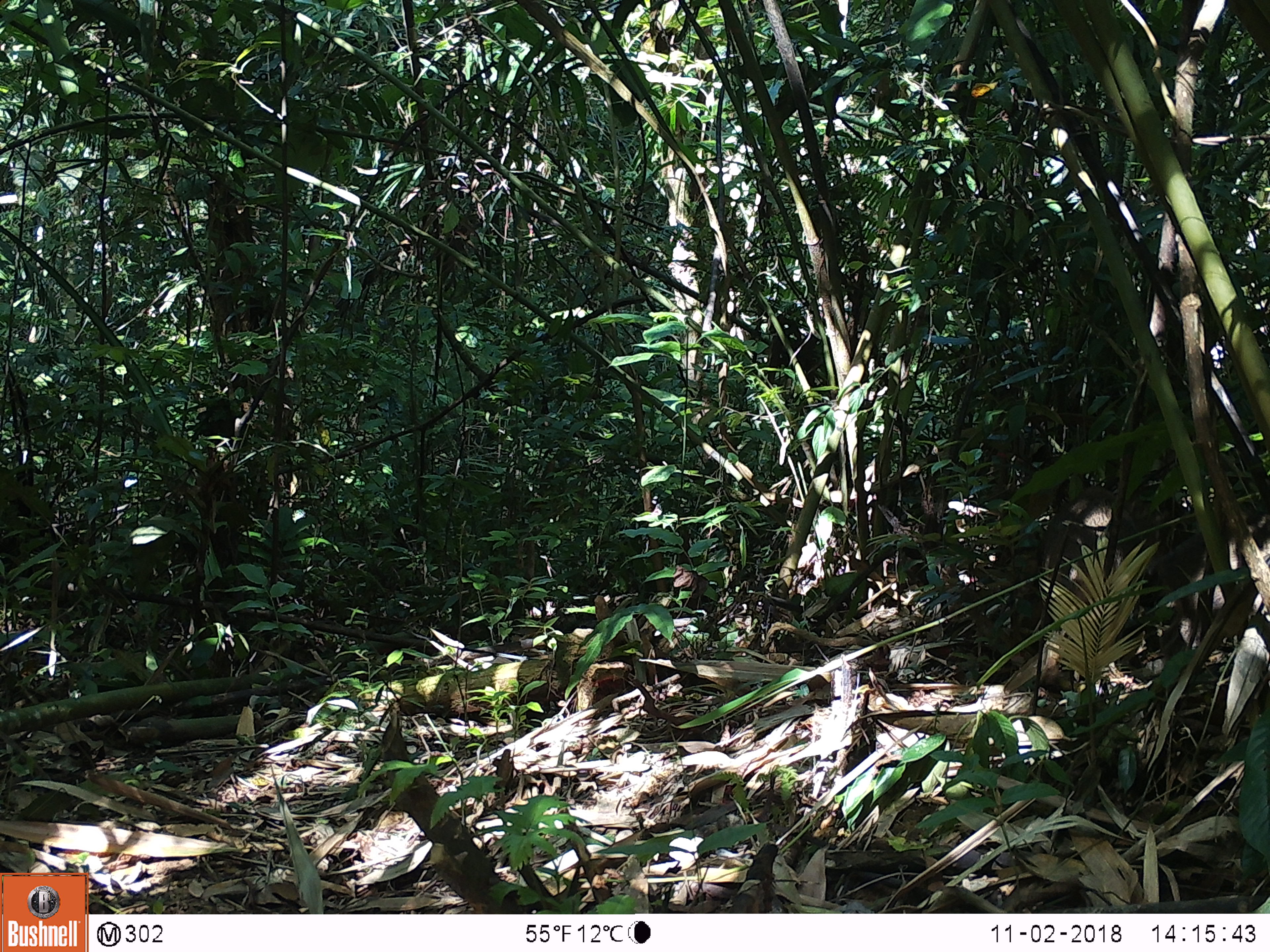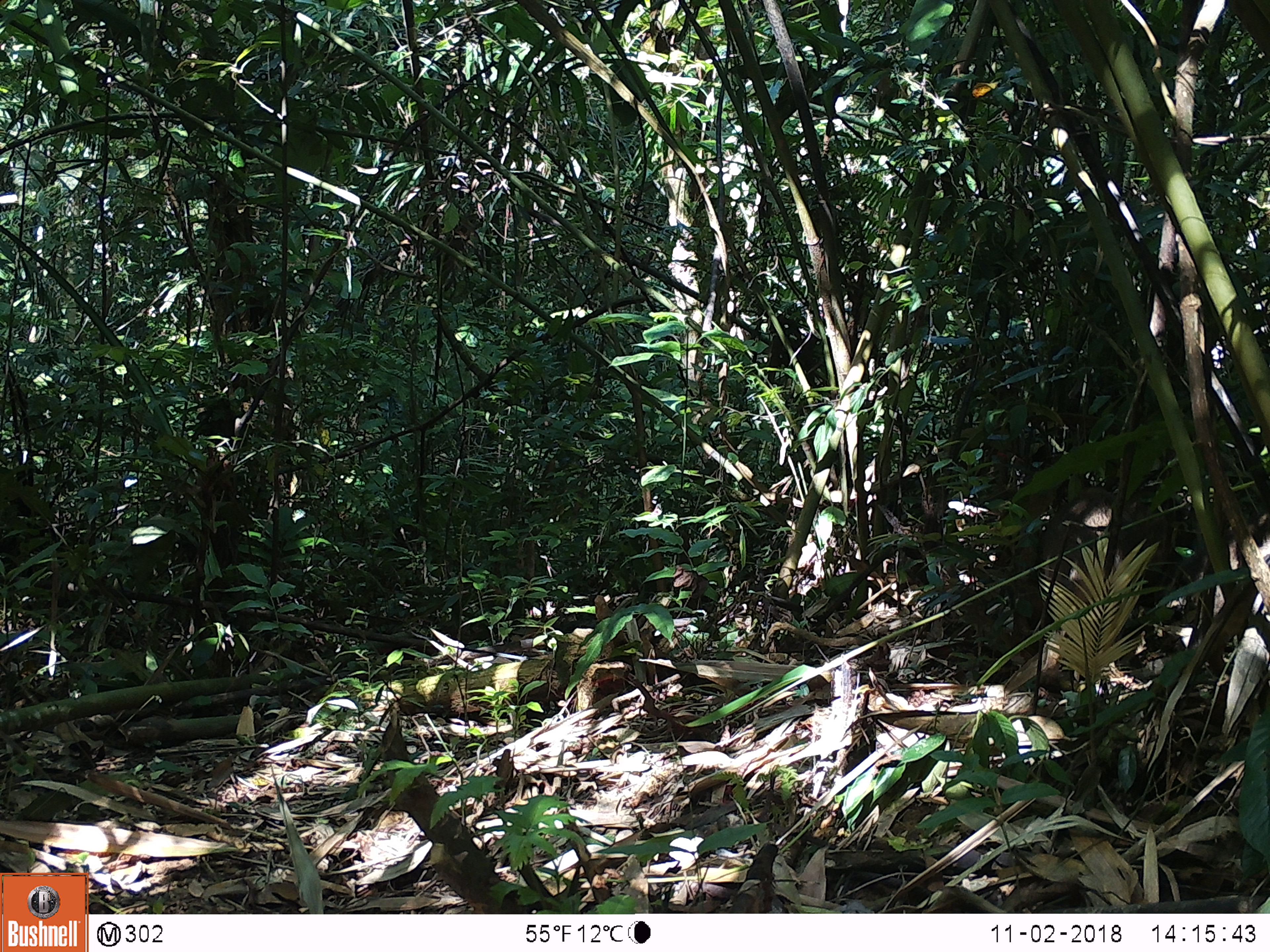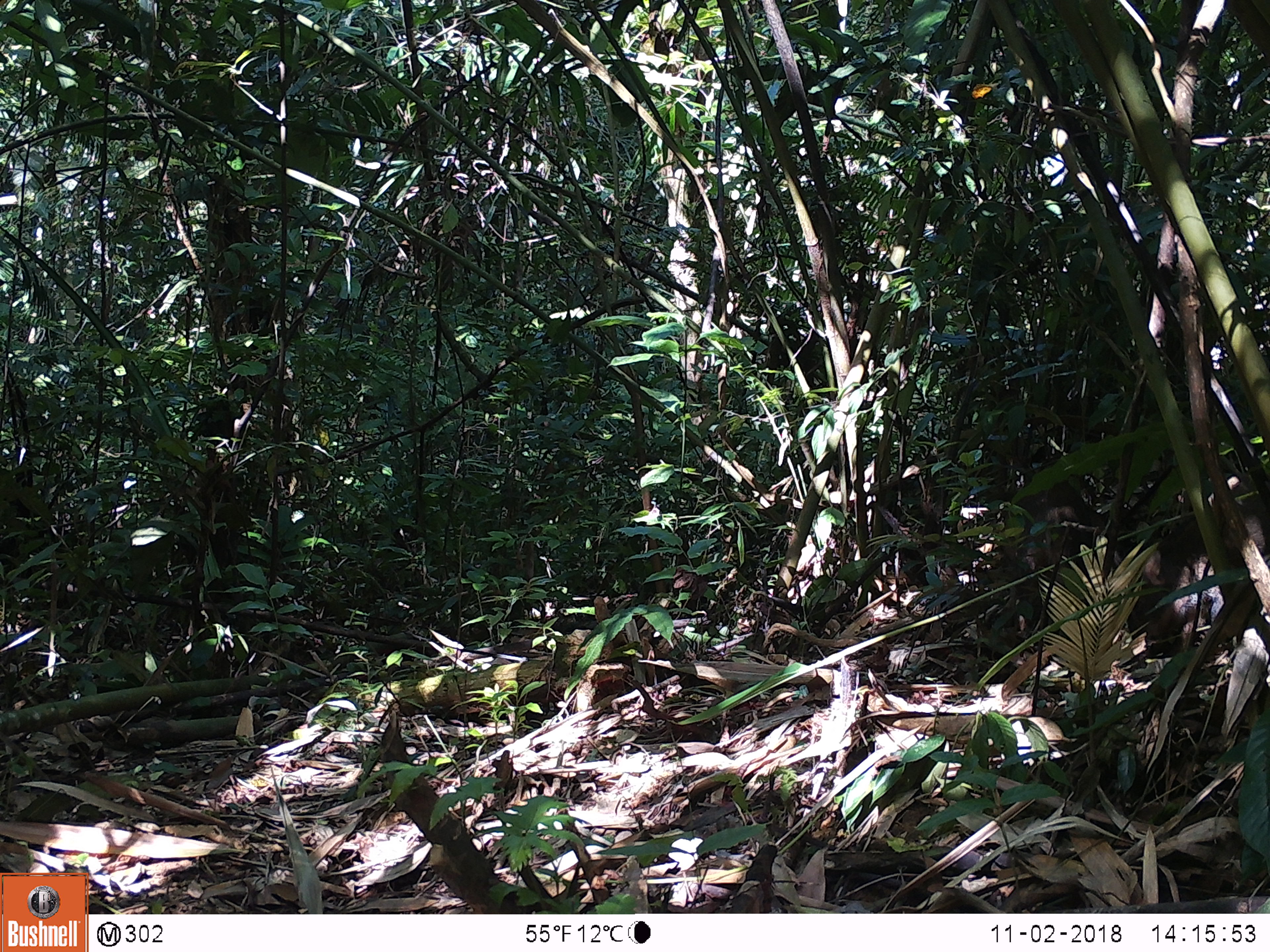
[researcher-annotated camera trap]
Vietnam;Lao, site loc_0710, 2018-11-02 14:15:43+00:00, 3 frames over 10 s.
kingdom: Animalia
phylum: Chordata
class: Mammalia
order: Artiodactyla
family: Suidae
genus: Sus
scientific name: Sus scrofa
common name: eurasian wild pig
Eurasian wild pig (Sus scrofa). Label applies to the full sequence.